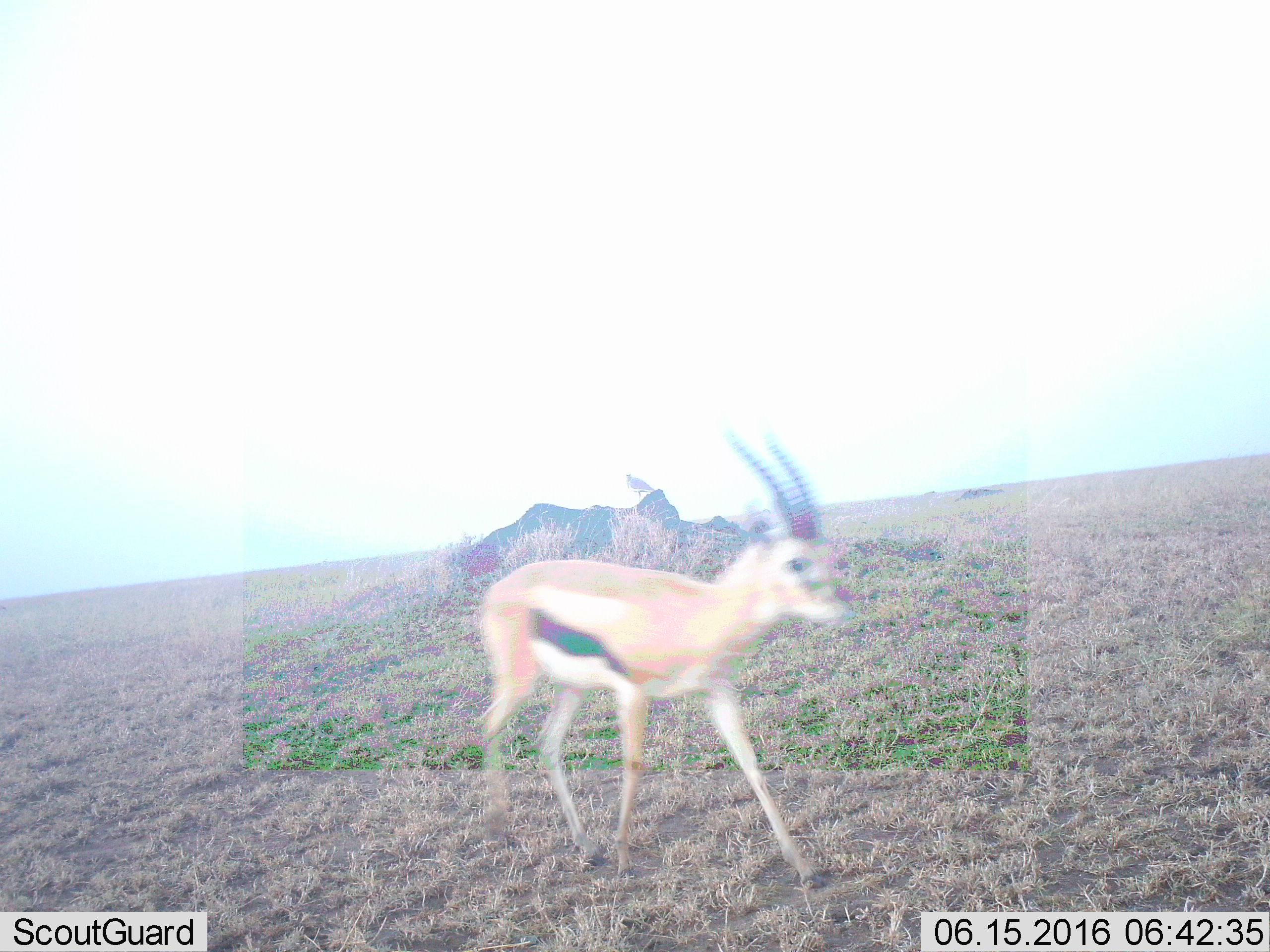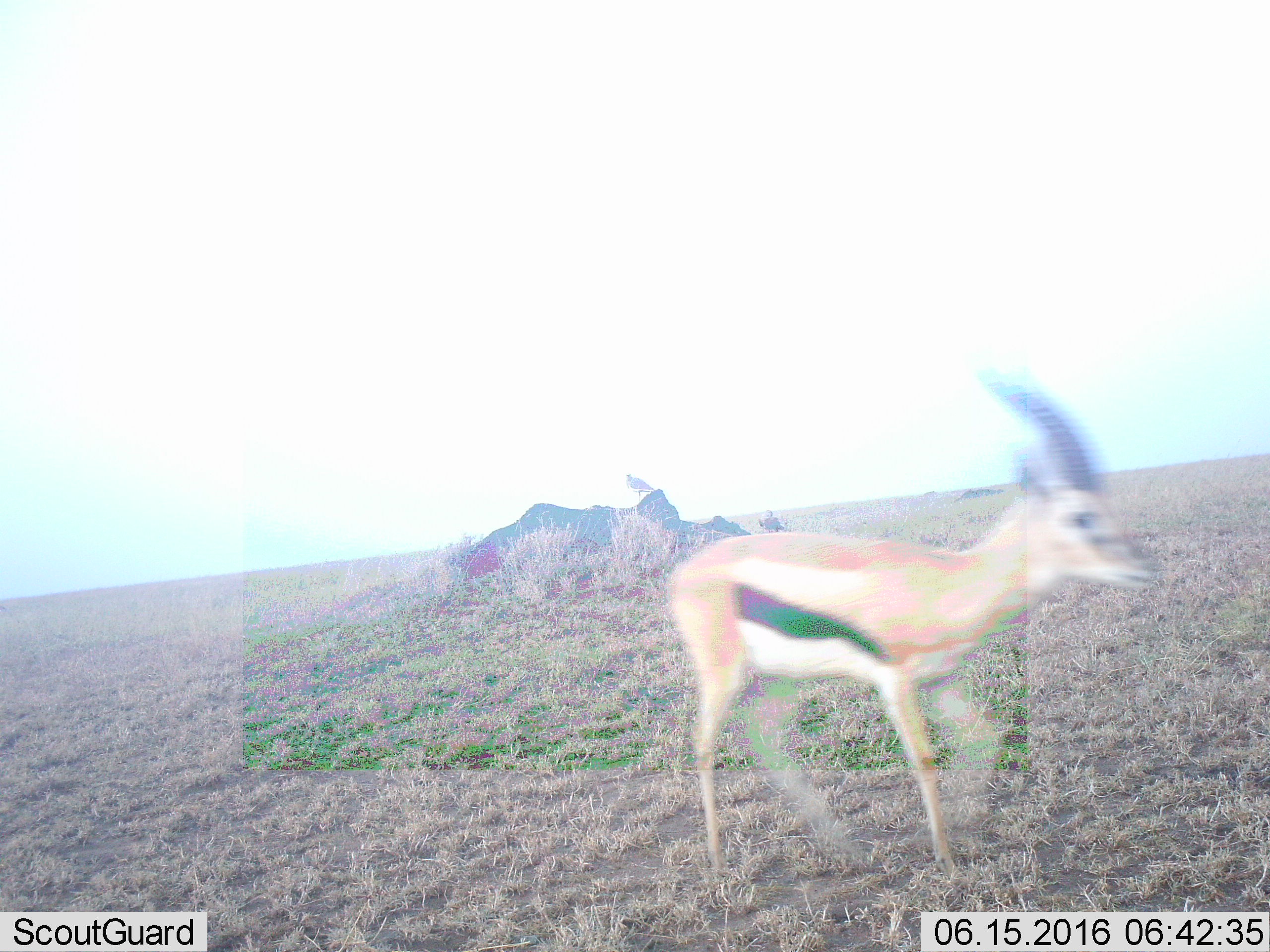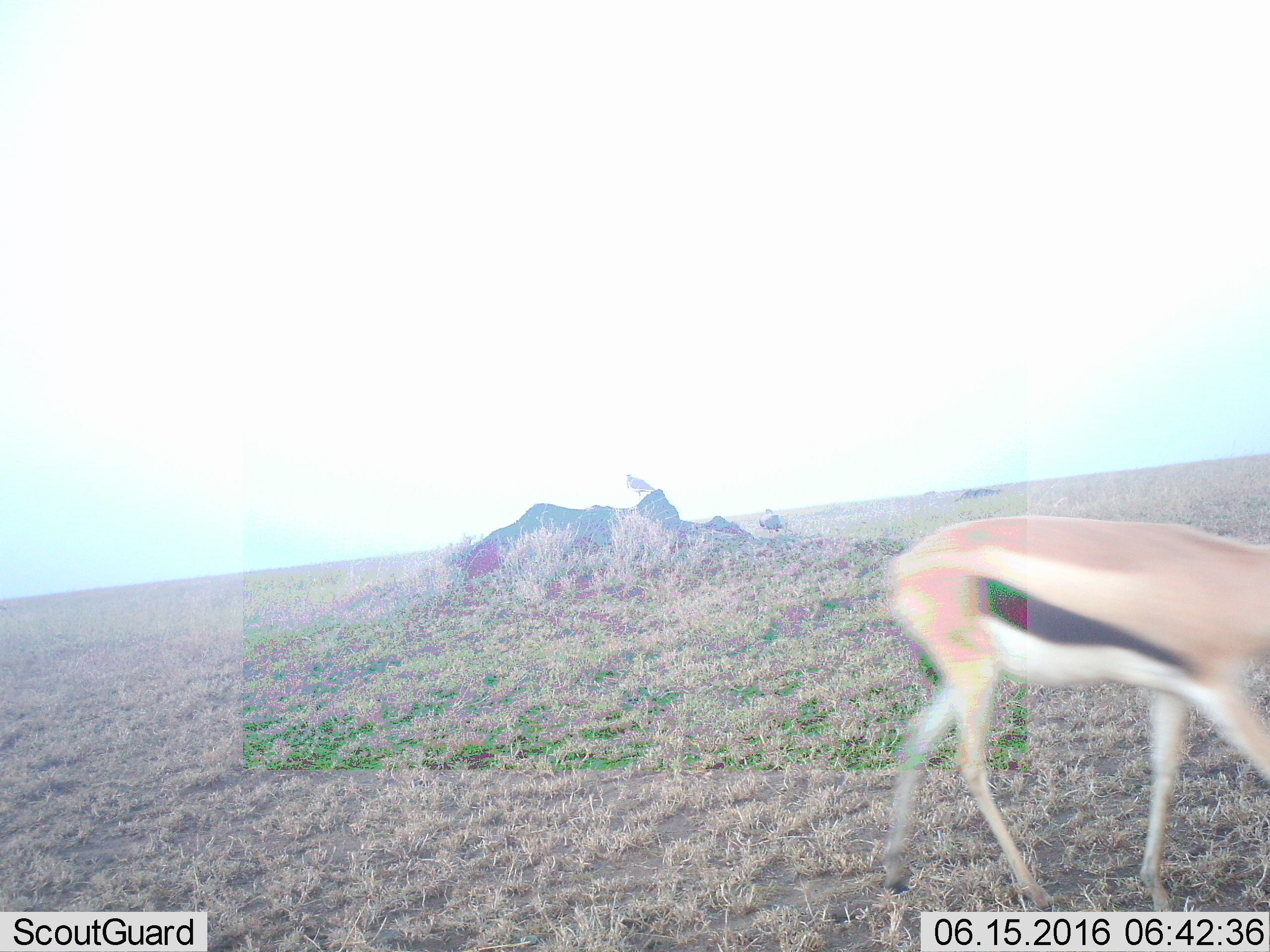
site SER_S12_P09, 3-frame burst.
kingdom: Animalia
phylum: Chordata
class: Mammalia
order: Artiodactyla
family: Bovidae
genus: Eudorcas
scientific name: Eudorcas thomsonii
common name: thomson's gazelle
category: gazellethomsons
Gazellethomsons (thomson's gazelle) (Eudorcas thomsonii), count 1. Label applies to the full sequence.